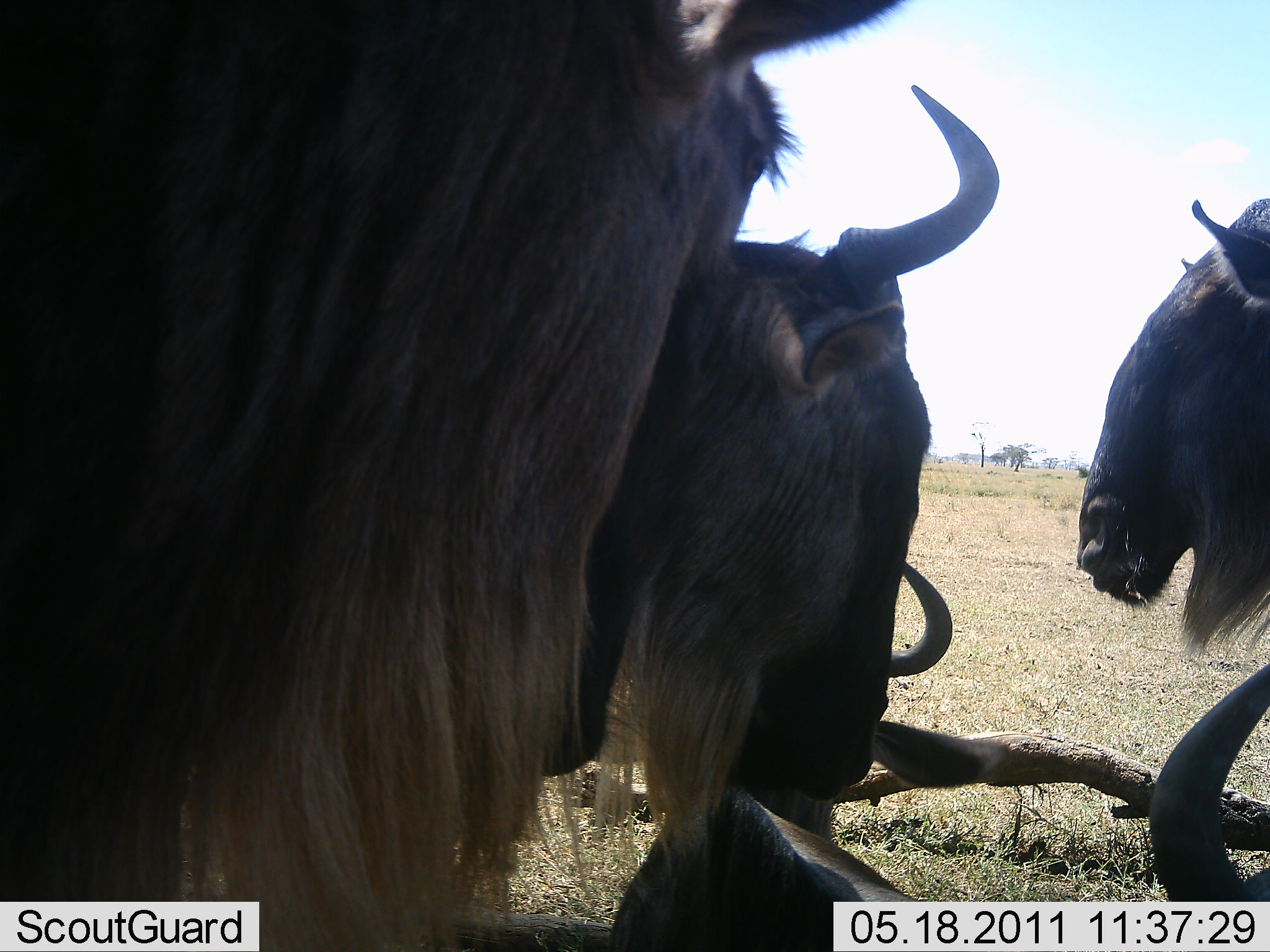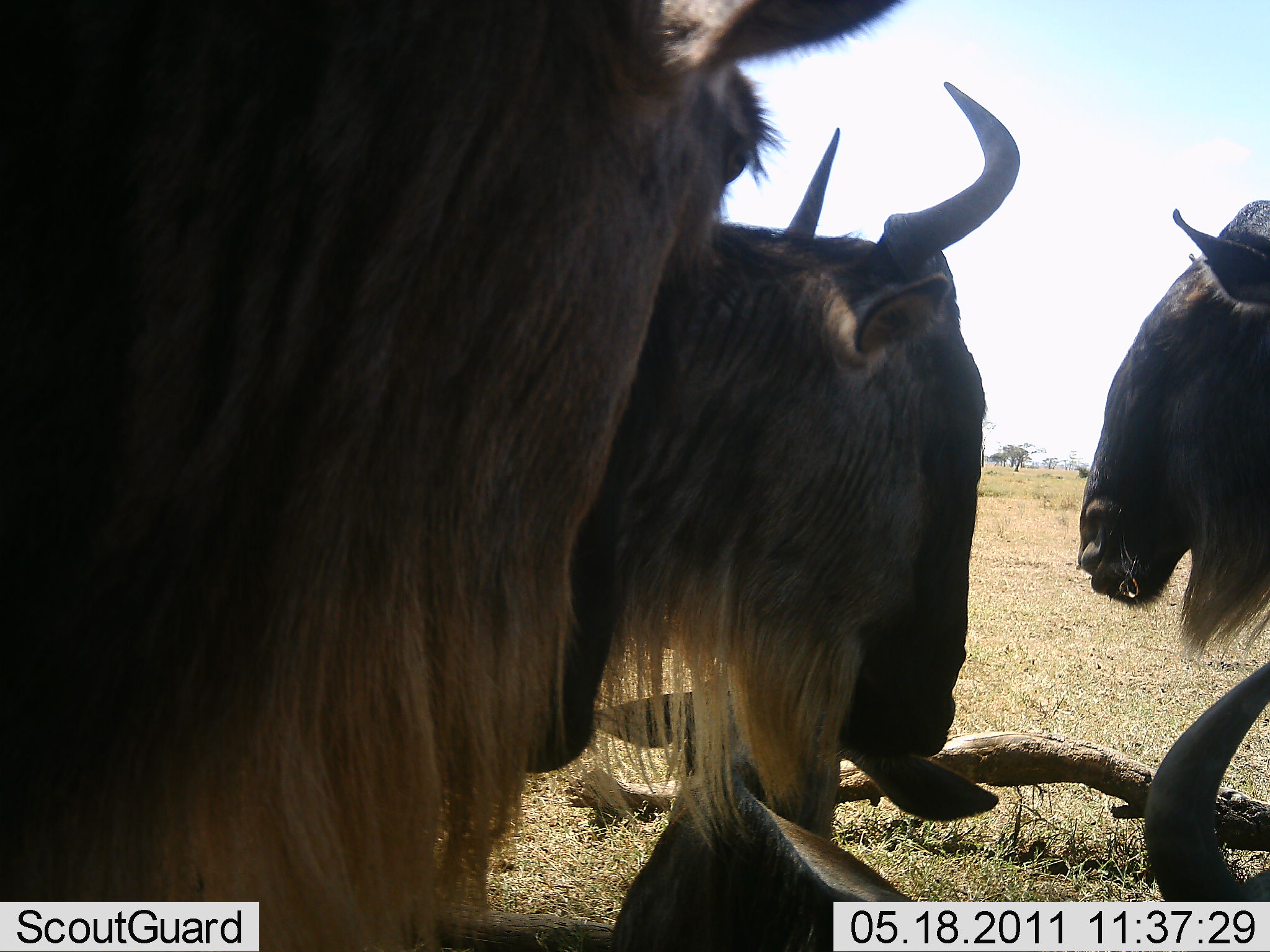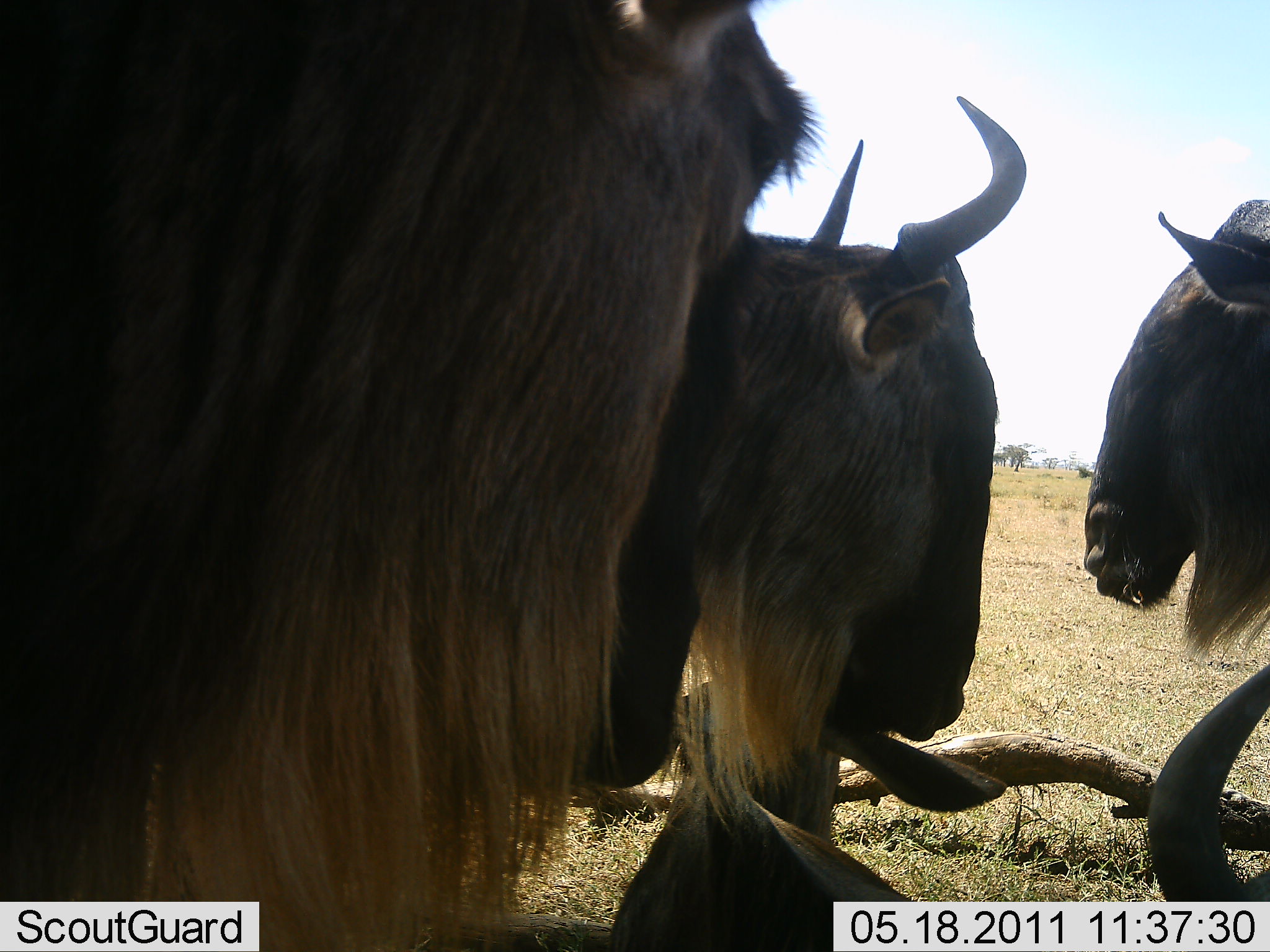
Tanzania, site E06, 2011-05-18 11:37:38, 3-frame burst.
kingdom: Animalia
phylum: Chordata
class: Mammalia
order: Artiodactyla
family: Bovidae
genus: Connochaetes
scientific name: Connochaetes taurinus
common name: blue wildebeest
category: wildebeest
Wildebeest (blue wildebeest) (Connochaetes taurinus), count 4. Behavior (volunteer vote fractions): standing 81%, resting 69%, moving 6%, interacting 19%. Young present (vote fraction): 31%. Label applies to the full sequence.